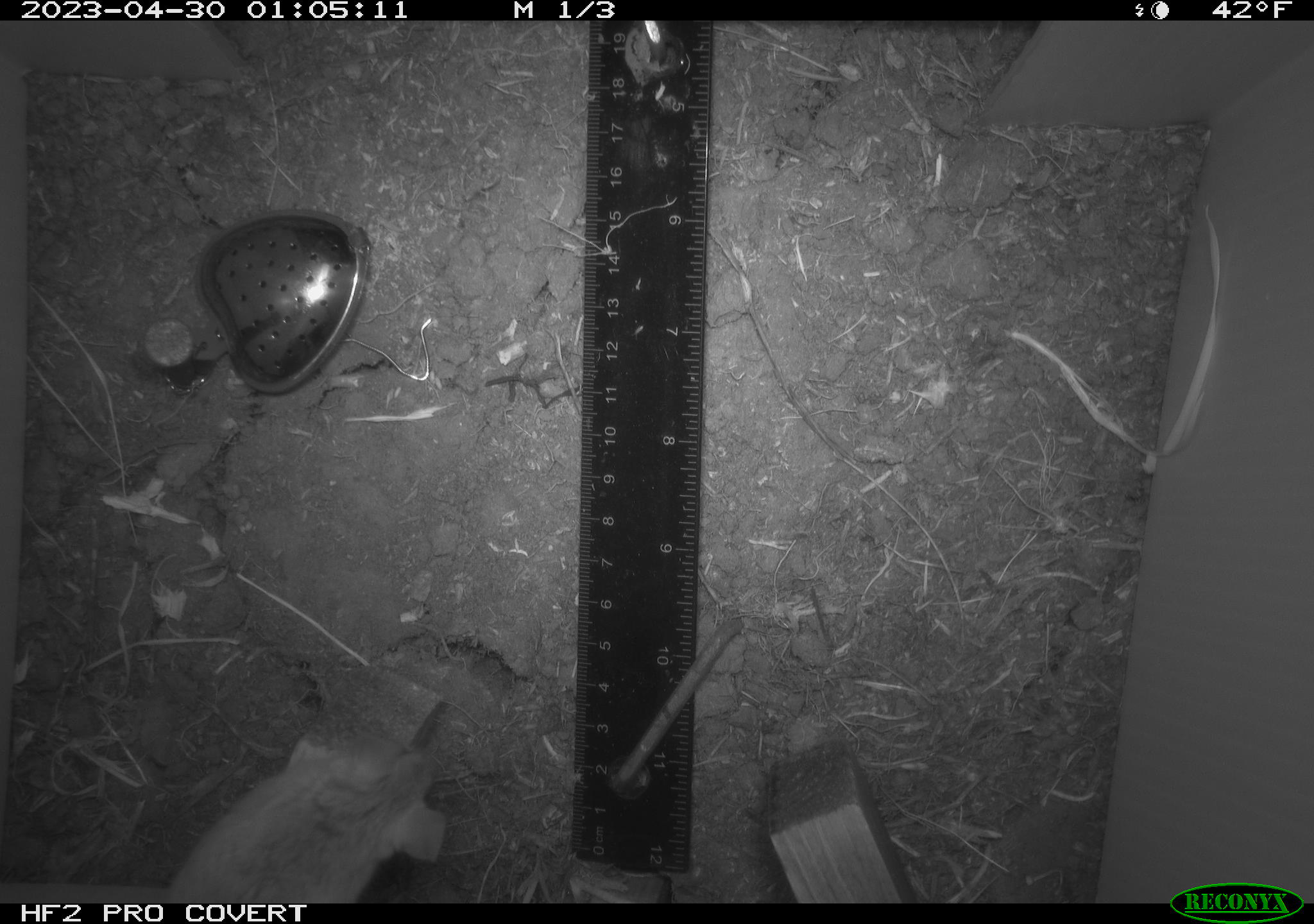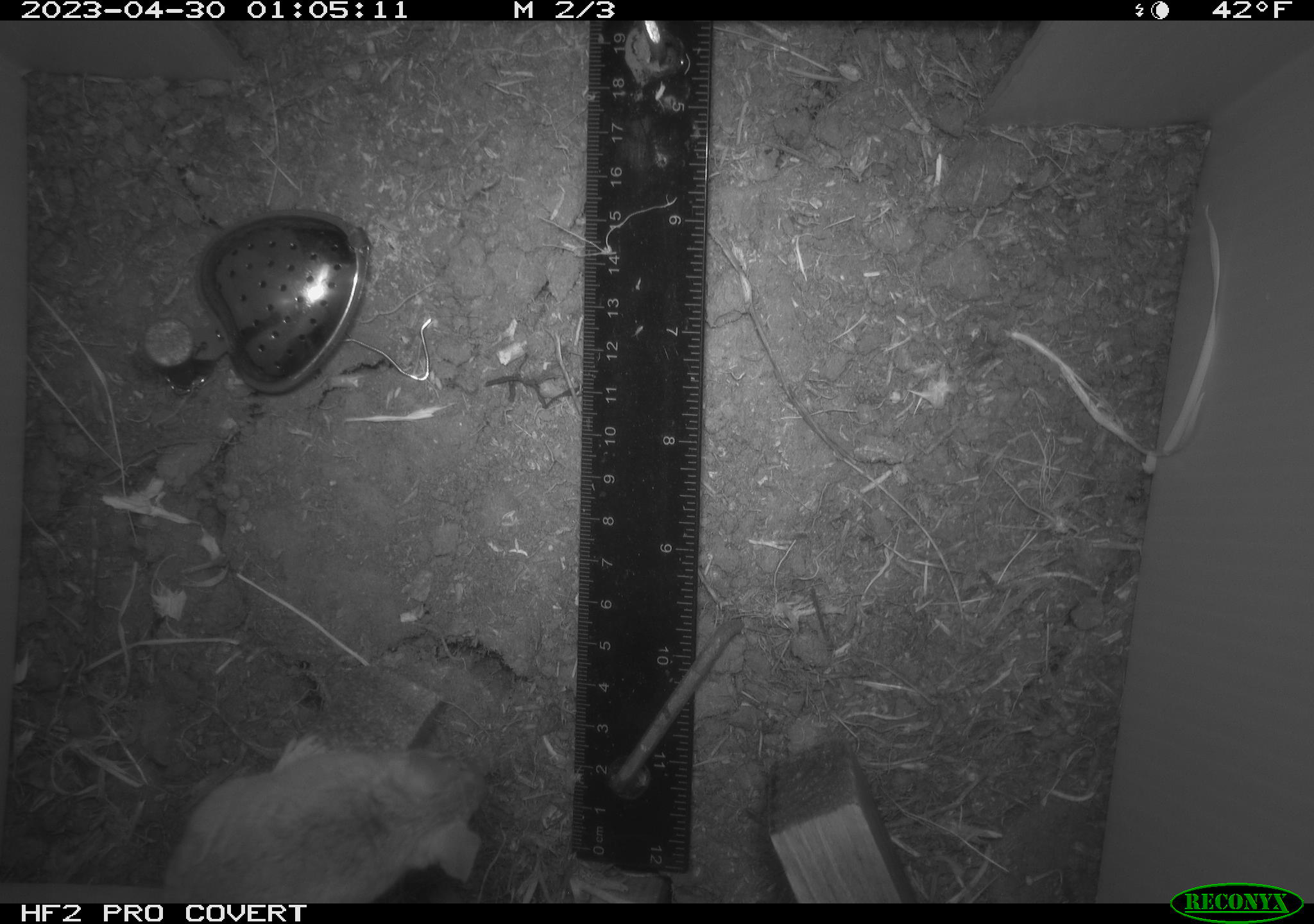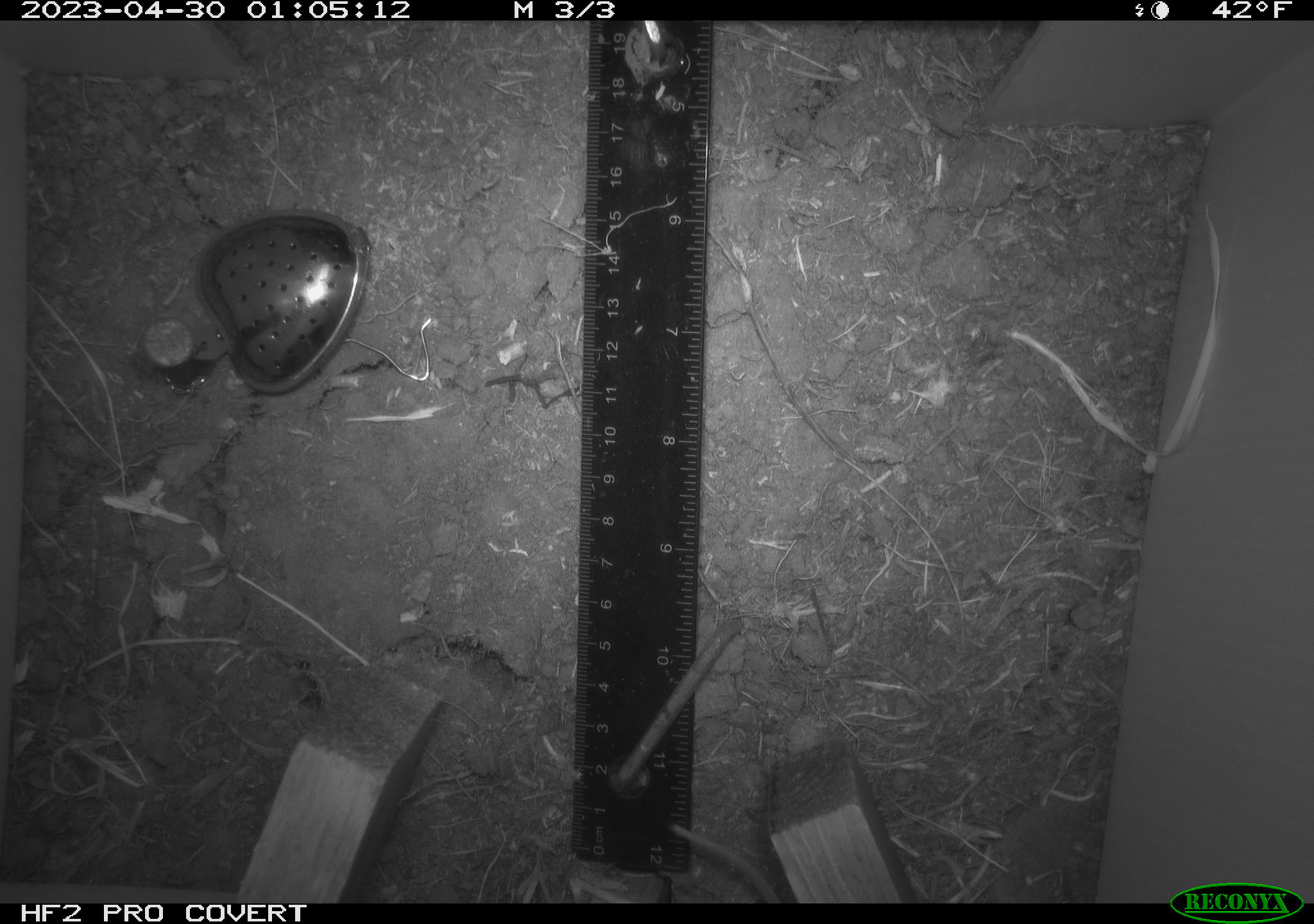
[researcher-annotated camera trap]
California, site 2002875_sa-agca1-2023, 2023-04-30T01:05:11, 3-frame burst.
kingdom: Animalia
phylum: Chordata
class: Mammalia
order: Rodentia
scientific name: Rodentia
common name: mouse species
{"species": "mouse species (Rodentia)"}